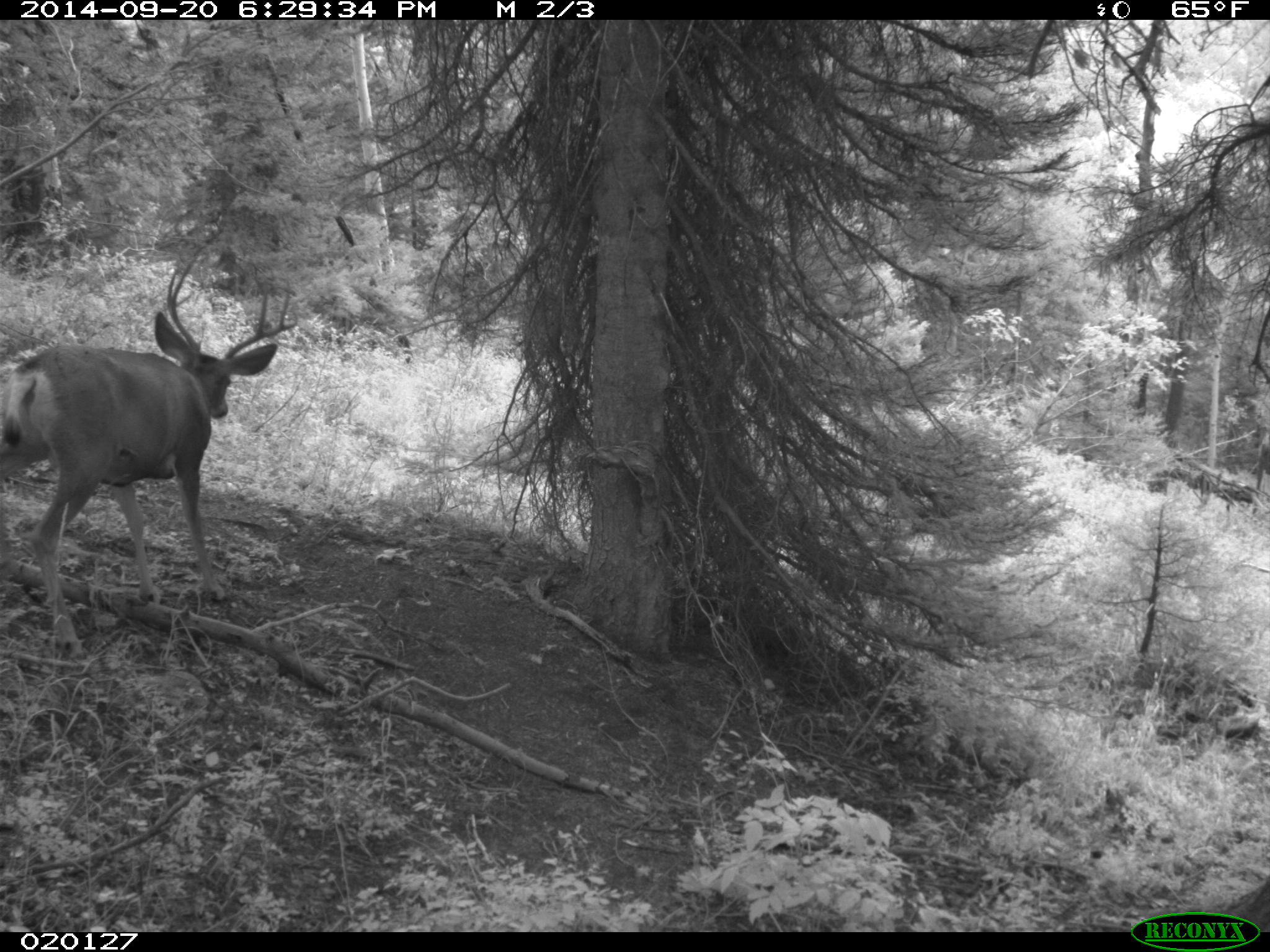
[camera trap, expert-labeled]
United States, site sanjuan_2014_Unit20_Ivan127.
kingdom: Animalia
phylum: Chordata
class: Mammalia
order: Artiodactyla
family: Cervidae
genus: Odocoileus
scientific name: Odocoileus hemionus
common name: mule deer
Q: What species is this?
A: Odocoileus hemionus (mule deer).